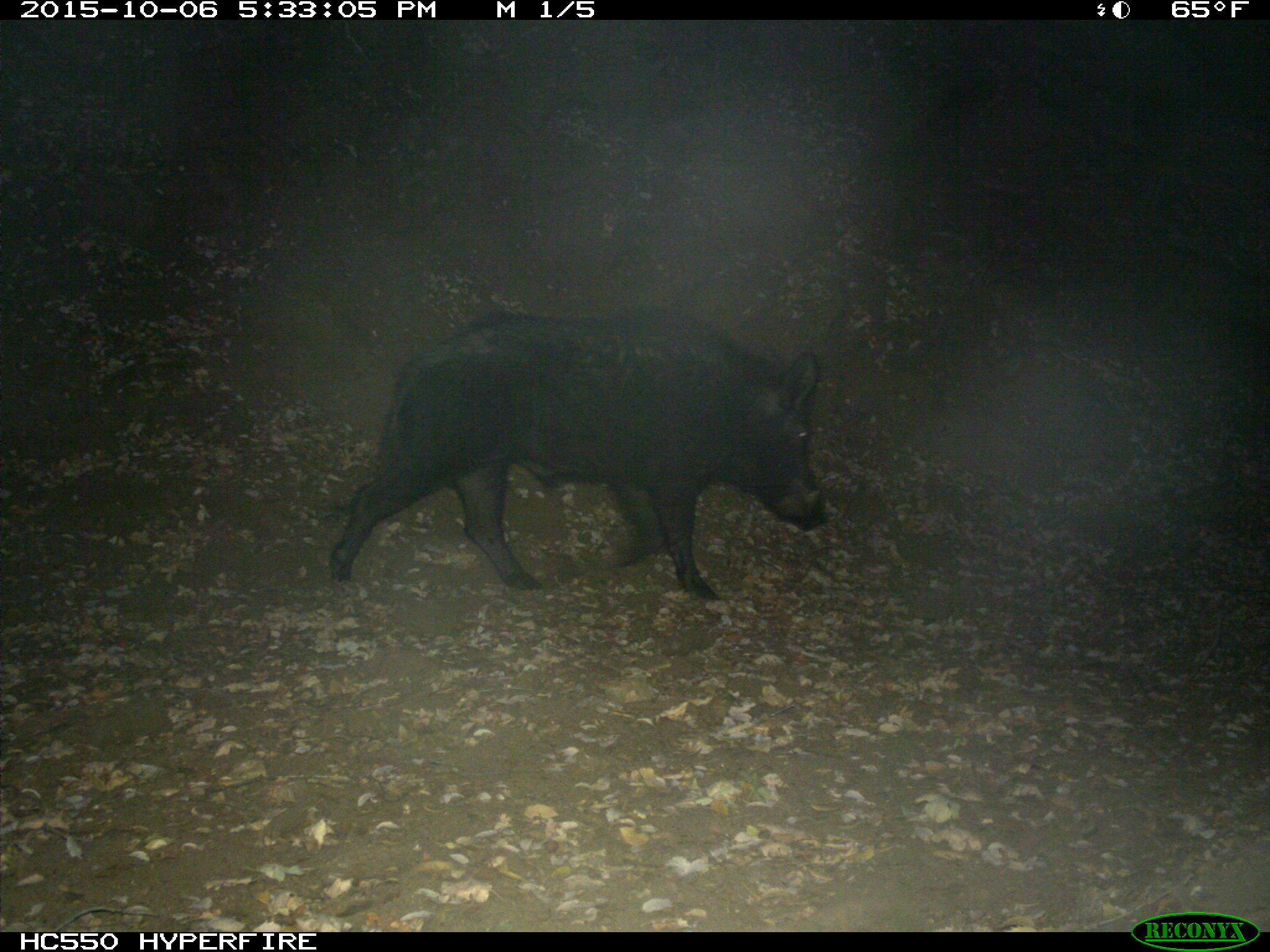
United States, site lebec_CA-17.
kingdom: Animalia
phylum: Chordata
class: Mammalia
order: Artiodactyla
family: Suidae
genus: Sus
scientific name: Sus scrofa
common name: wild boar